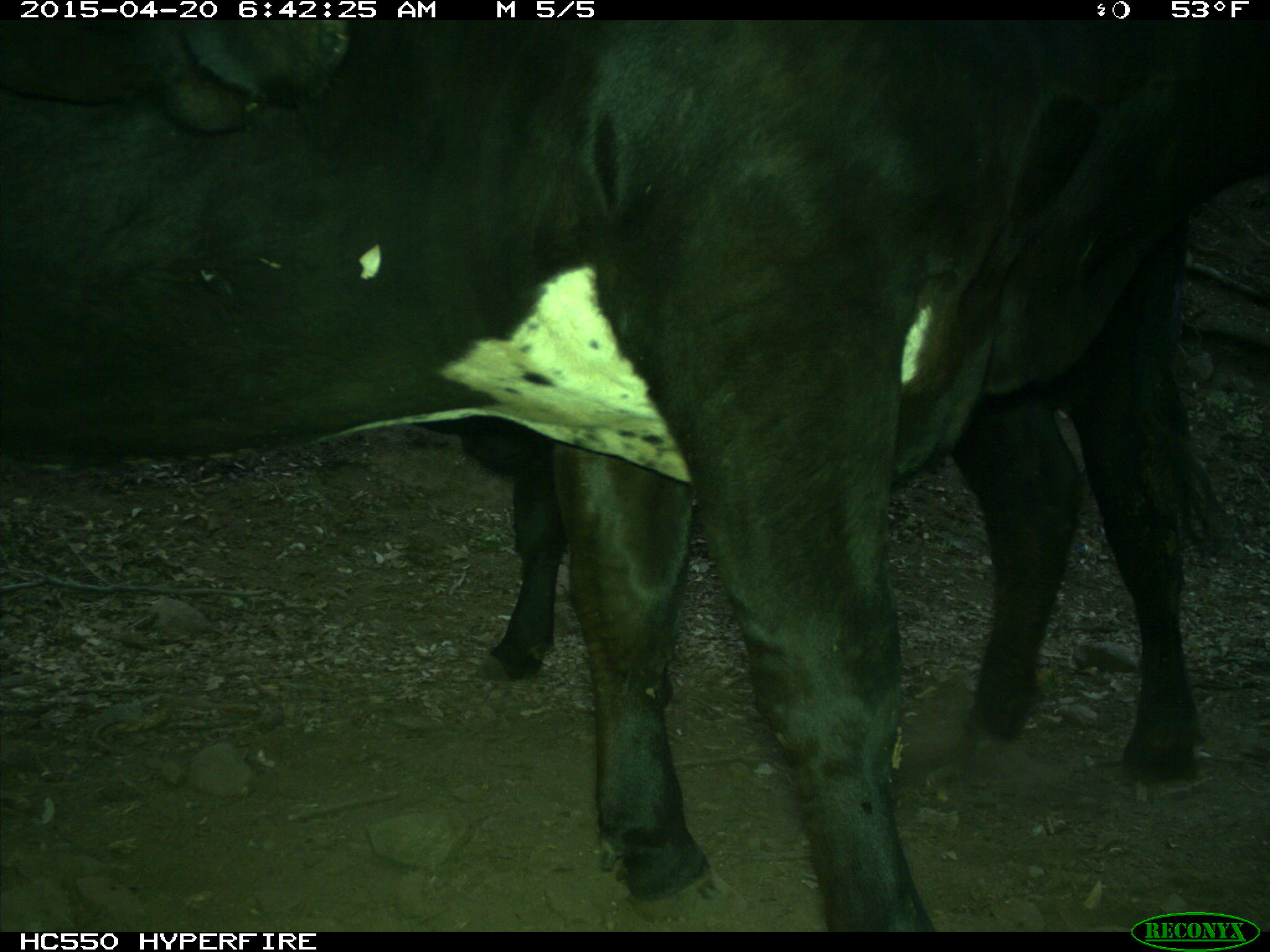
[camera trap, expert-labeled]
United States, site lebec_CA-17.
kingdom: Animalia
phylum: Chordata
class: Mammalia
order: Artiodactyla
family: Bovidae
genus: Bos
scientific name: Bos taurus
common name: domestic cow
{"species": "Bos taurus (domestic cow)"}